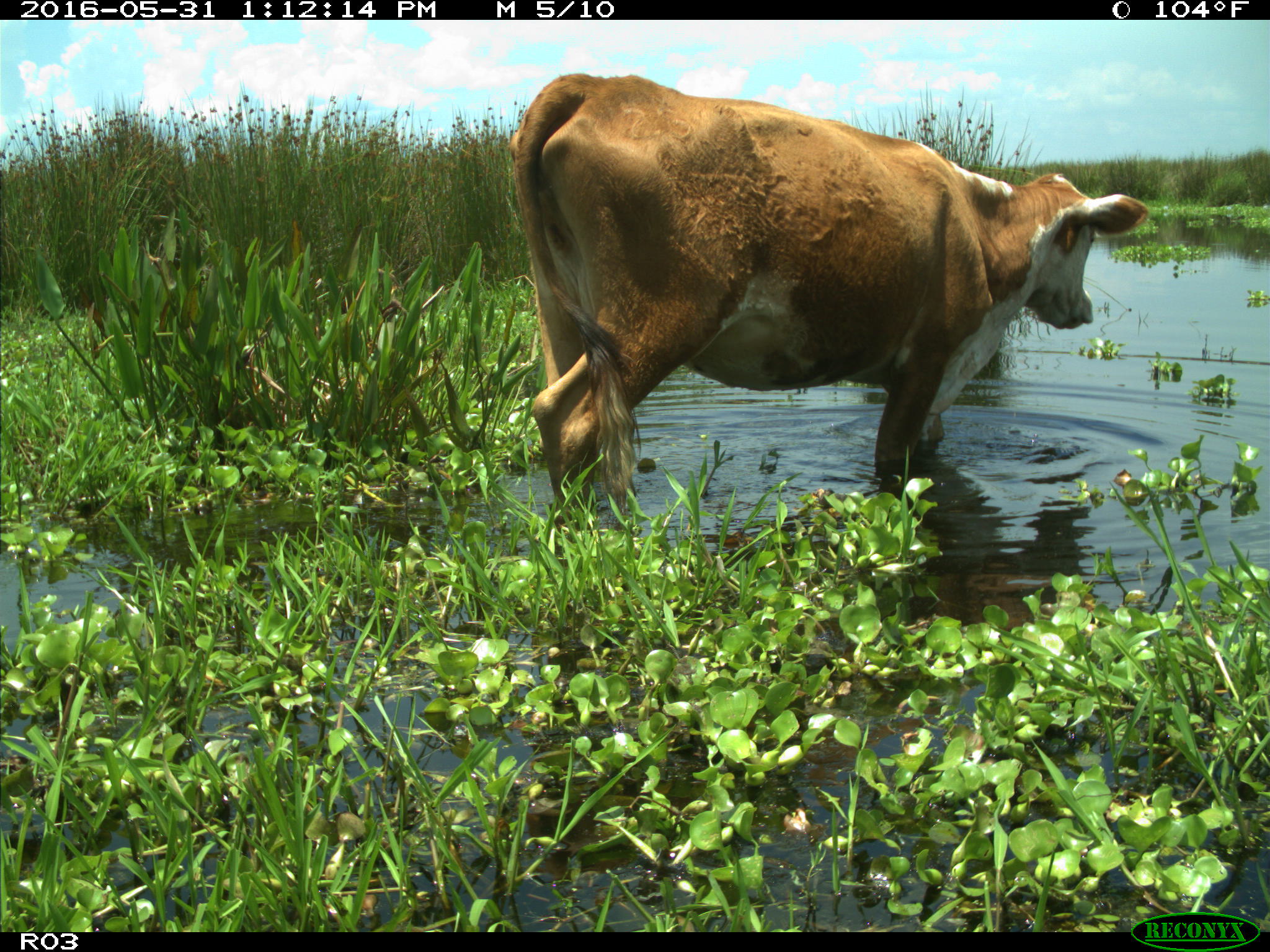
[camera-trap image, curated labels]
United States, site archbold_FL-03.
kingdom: Animalia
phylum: Chordata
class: Mammalia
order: Artiodactyla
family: Bovidae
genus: Bos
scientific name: Bos taurus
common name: domestic cow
Bos taurus (domestic cow).